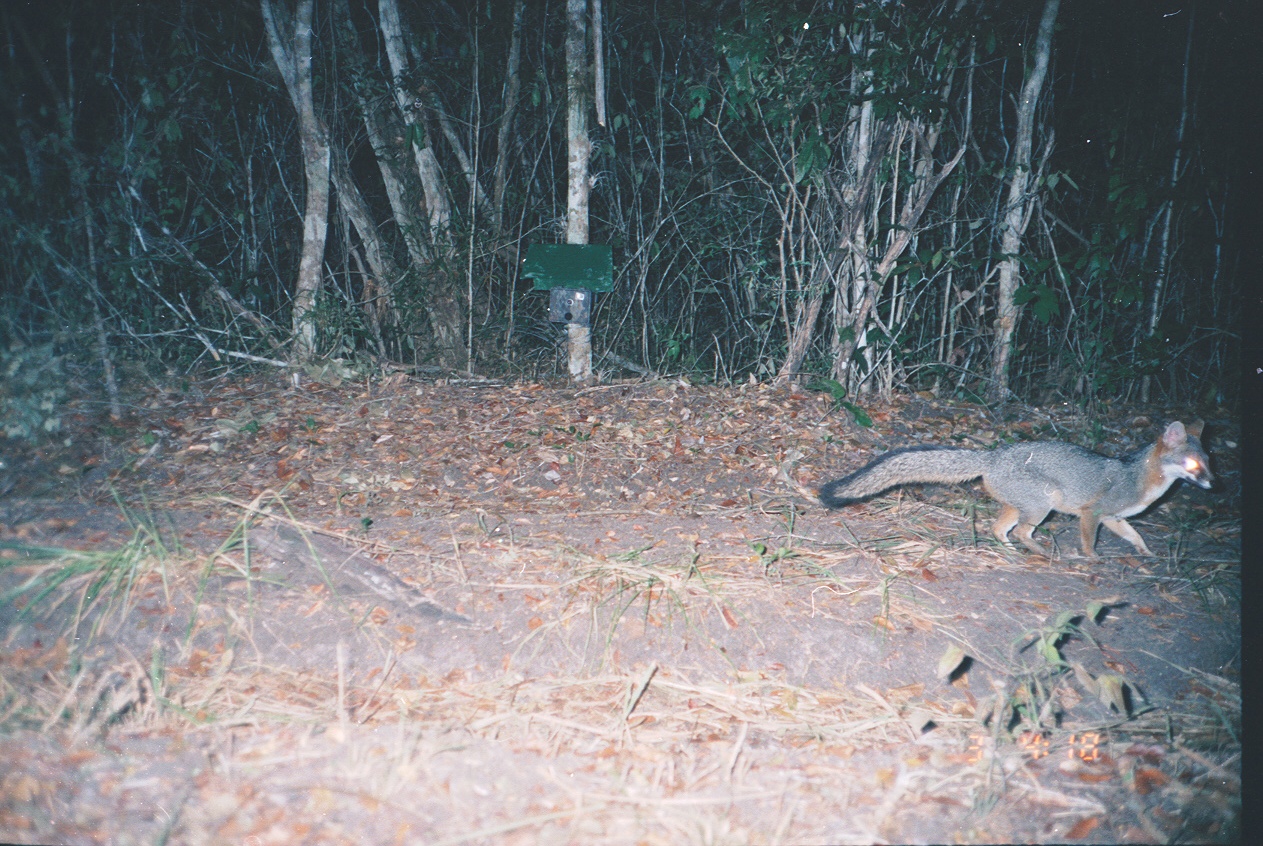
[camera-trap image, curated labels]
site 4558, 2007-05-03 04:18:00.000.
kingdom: Animalia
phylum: Chordata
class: Mammalia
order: Carnivora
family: Canidae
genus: Urocyon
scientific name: Urocyon cinereoargenteus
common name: gray fox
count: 1